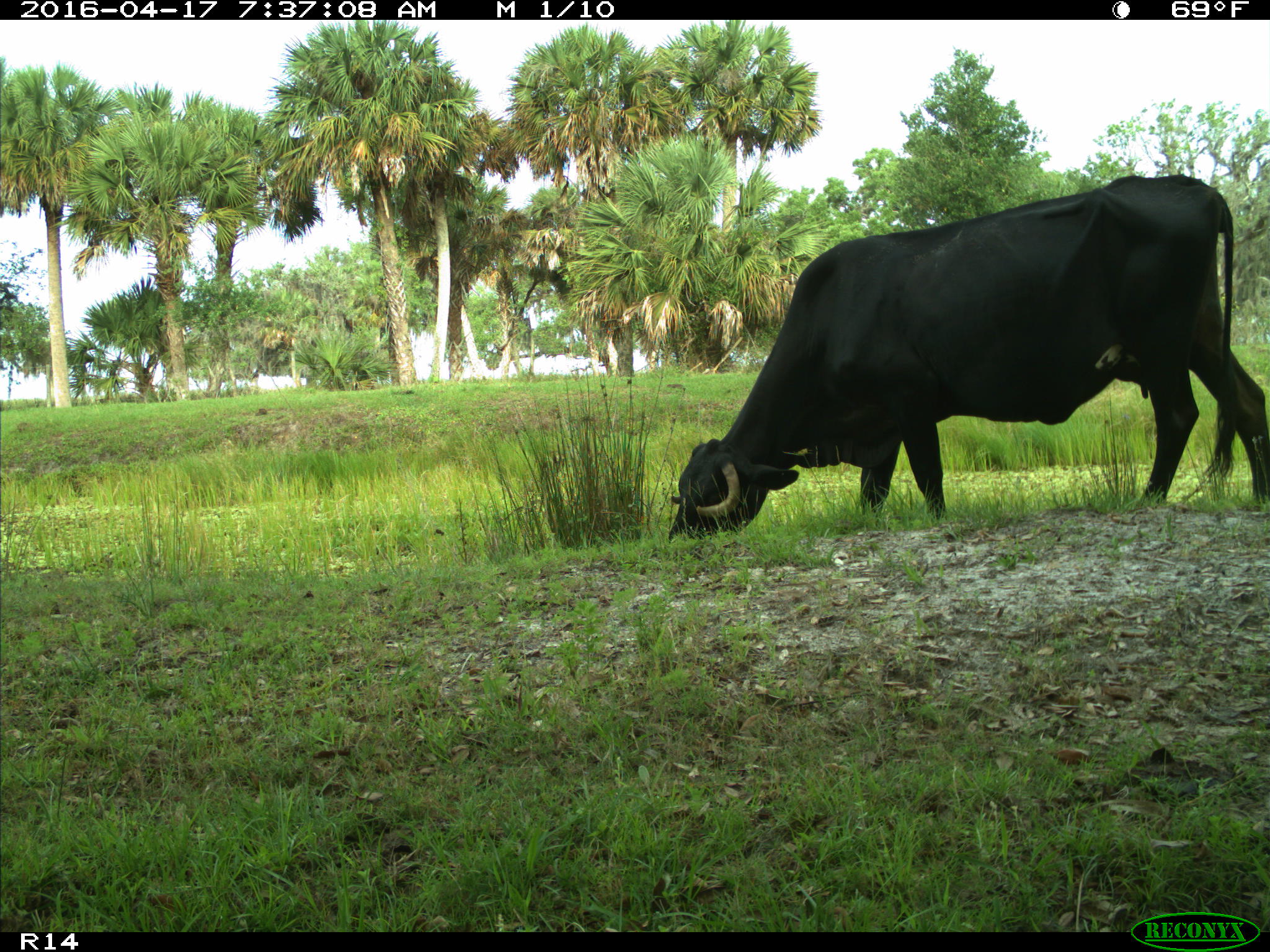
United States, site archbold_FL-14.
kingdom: Animalia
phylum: Chordata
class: Mammalia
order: Artiodactyla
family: Bovidae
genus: Bos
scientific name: Bos taurus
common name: domestic cow